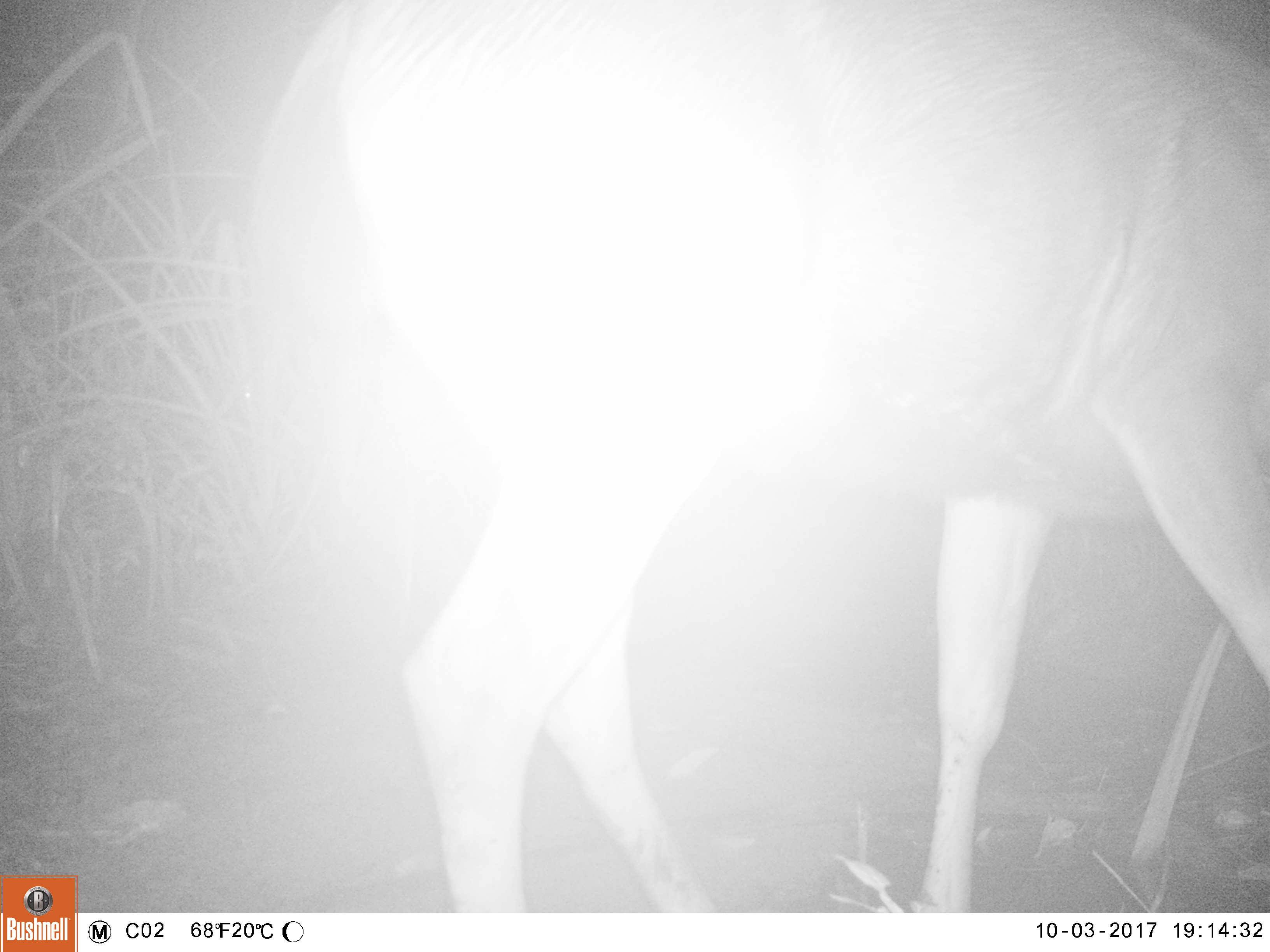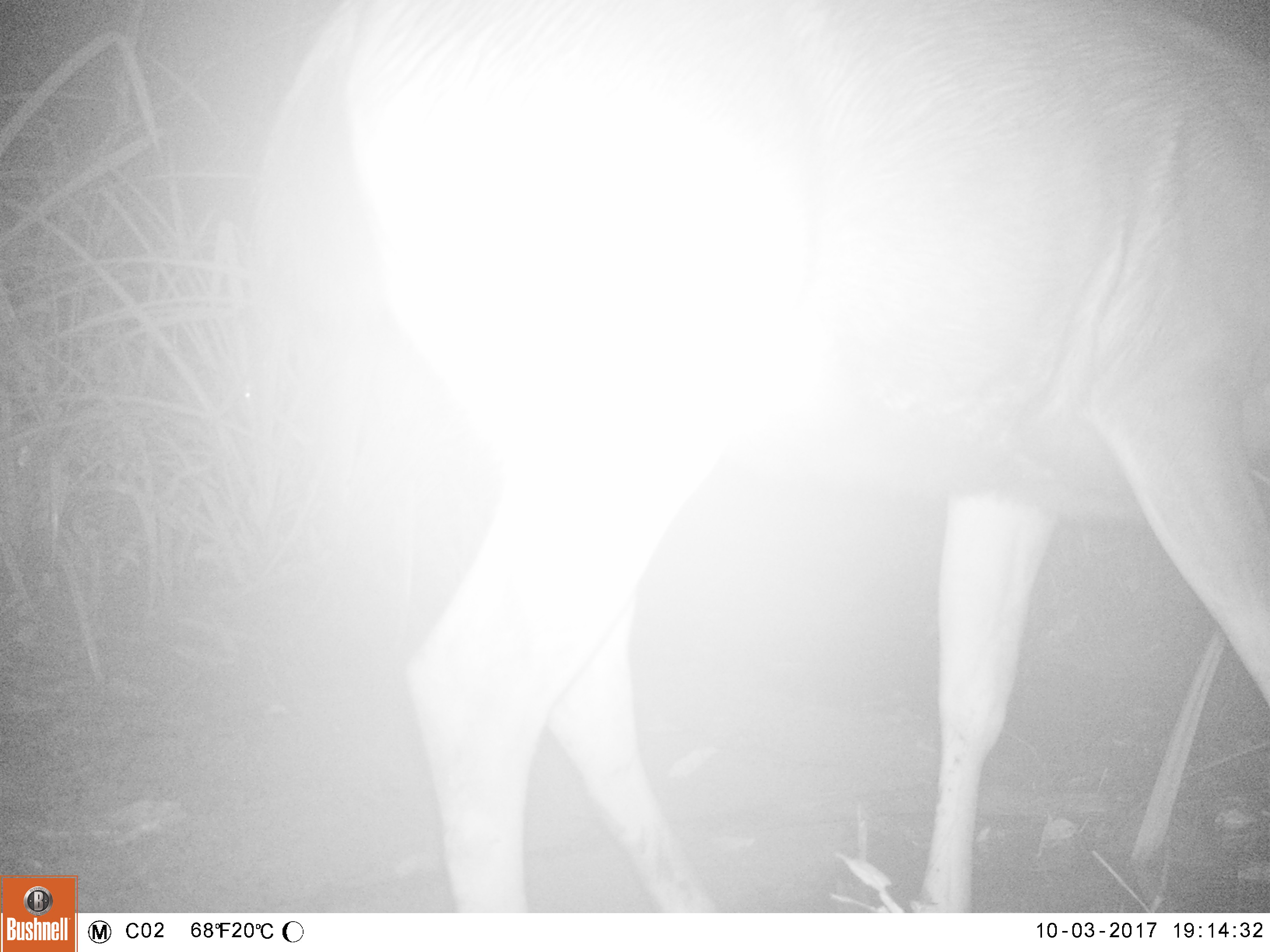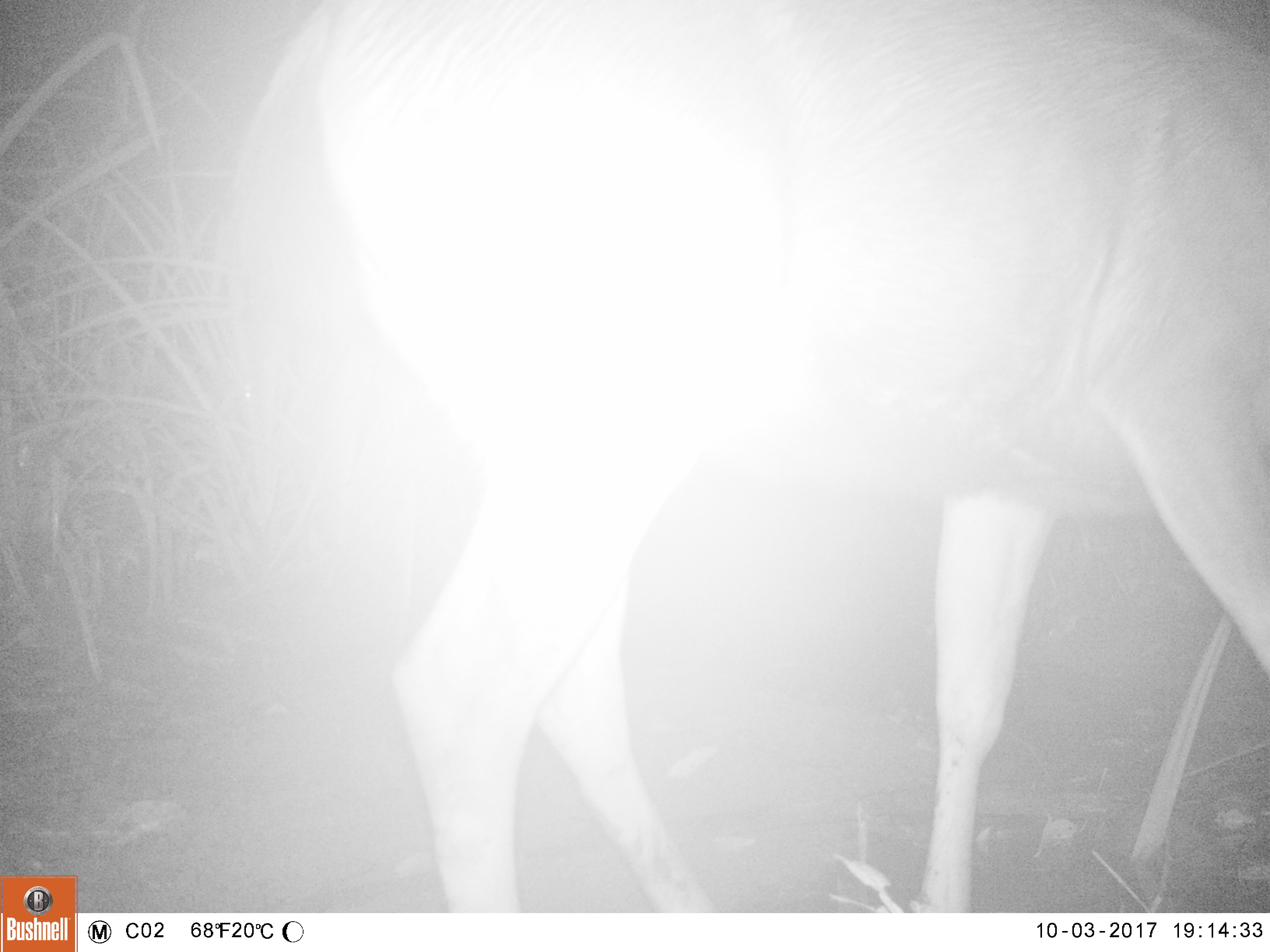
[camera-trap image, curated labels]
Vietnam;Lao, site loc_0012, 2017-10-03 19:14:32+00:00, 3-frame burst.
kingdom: Animalia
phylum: Chordata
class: Mammalia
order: Artiodactyla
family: Cervidae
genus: Rusa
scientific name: Rusa unicolor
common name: sambar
Sambar (Rusa unicolor). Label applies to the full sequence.